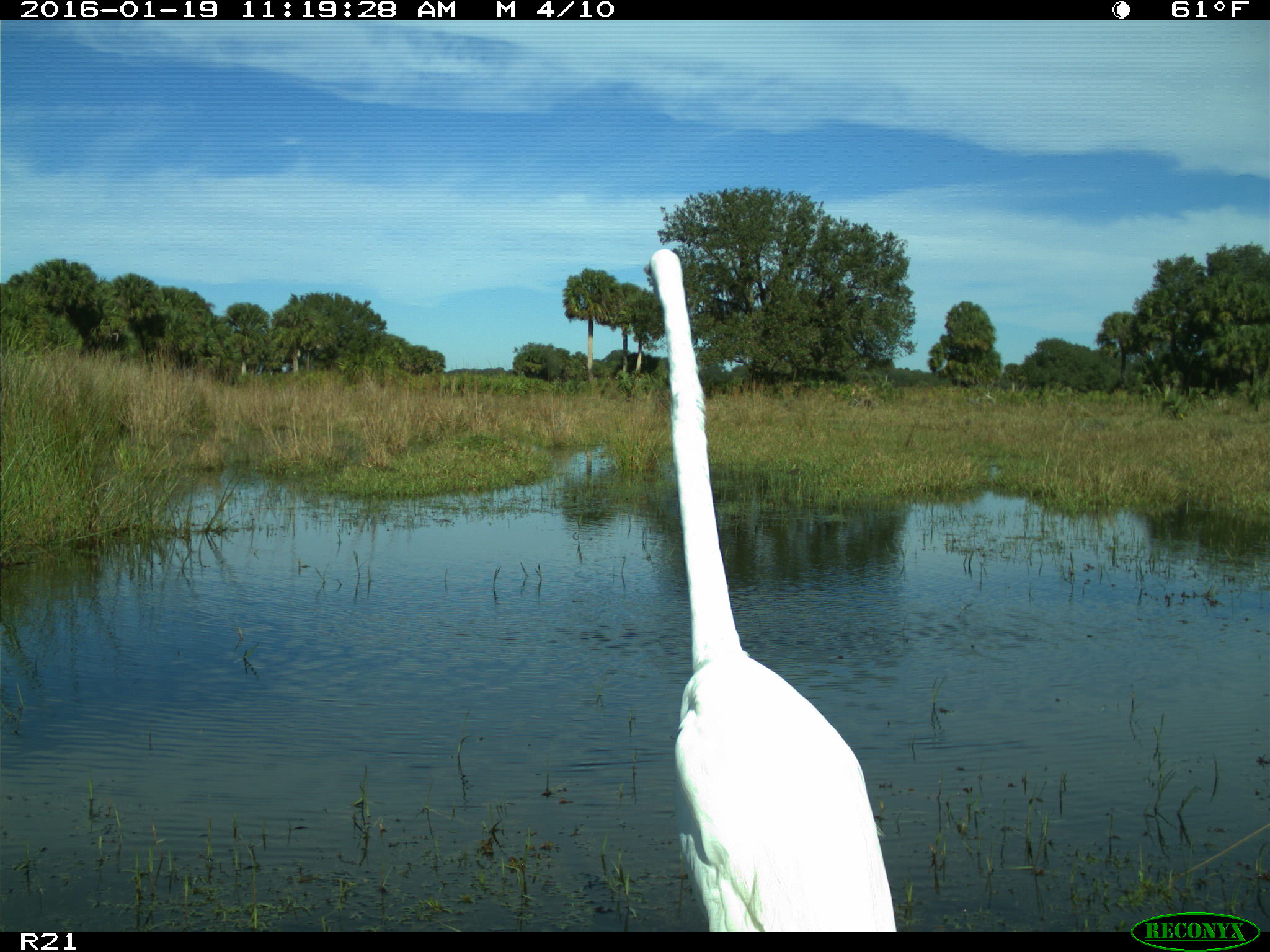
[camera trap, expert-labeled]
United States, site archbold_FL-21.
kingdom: Animalia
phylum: Chordata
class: Aves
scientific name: Aves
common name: birds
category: unidentified bird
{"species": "unidentified bird (birds) (Aves)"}